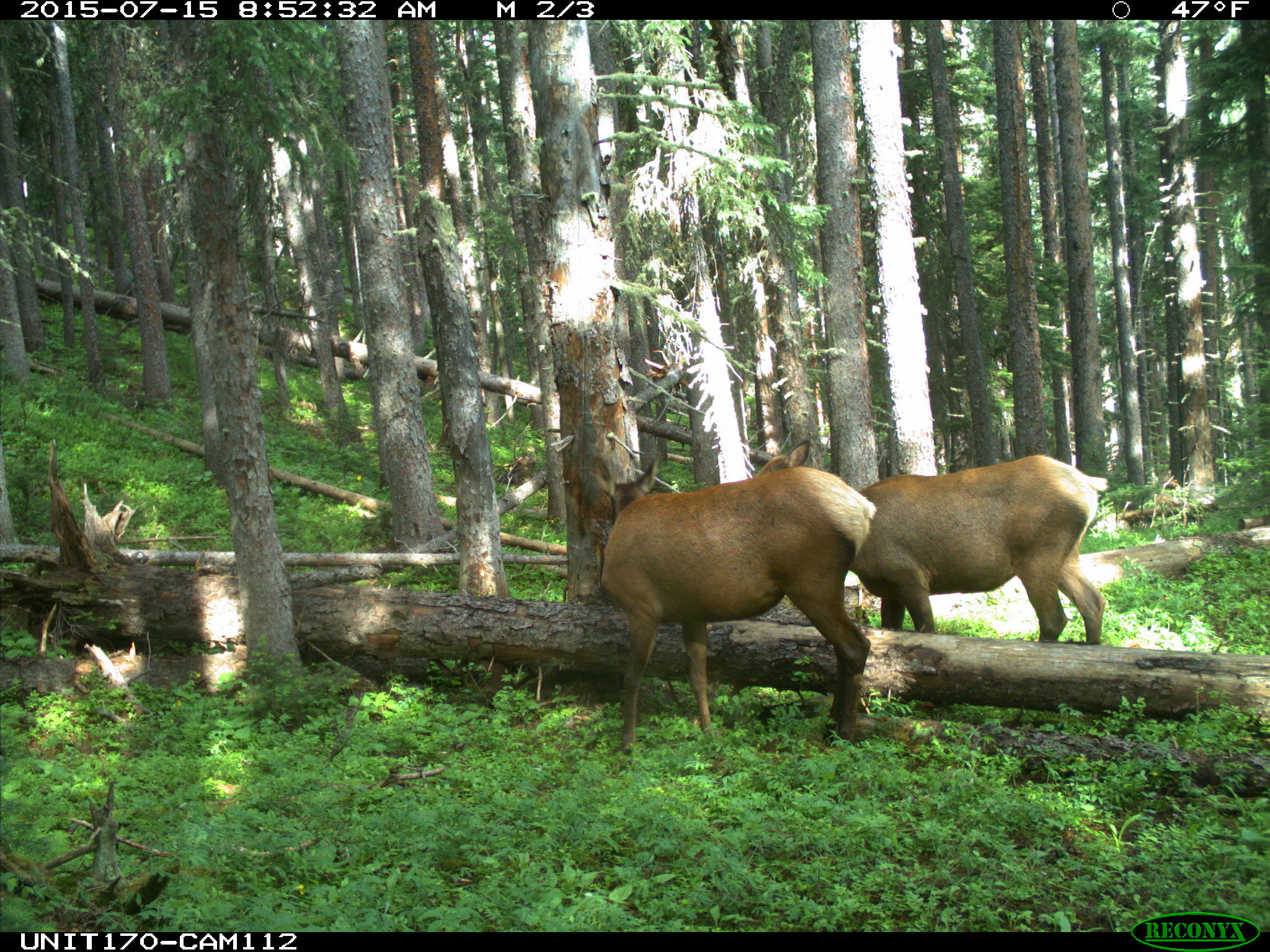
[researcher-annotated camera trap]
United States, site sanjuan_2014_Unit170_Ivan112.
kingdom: Animalia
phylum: Chordata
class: Mammalia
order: Artiodactyla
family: Cervidae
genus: Cervus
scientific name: Cervus elaphus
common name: red deer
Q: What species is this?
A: Cervus elaphus (red deer).